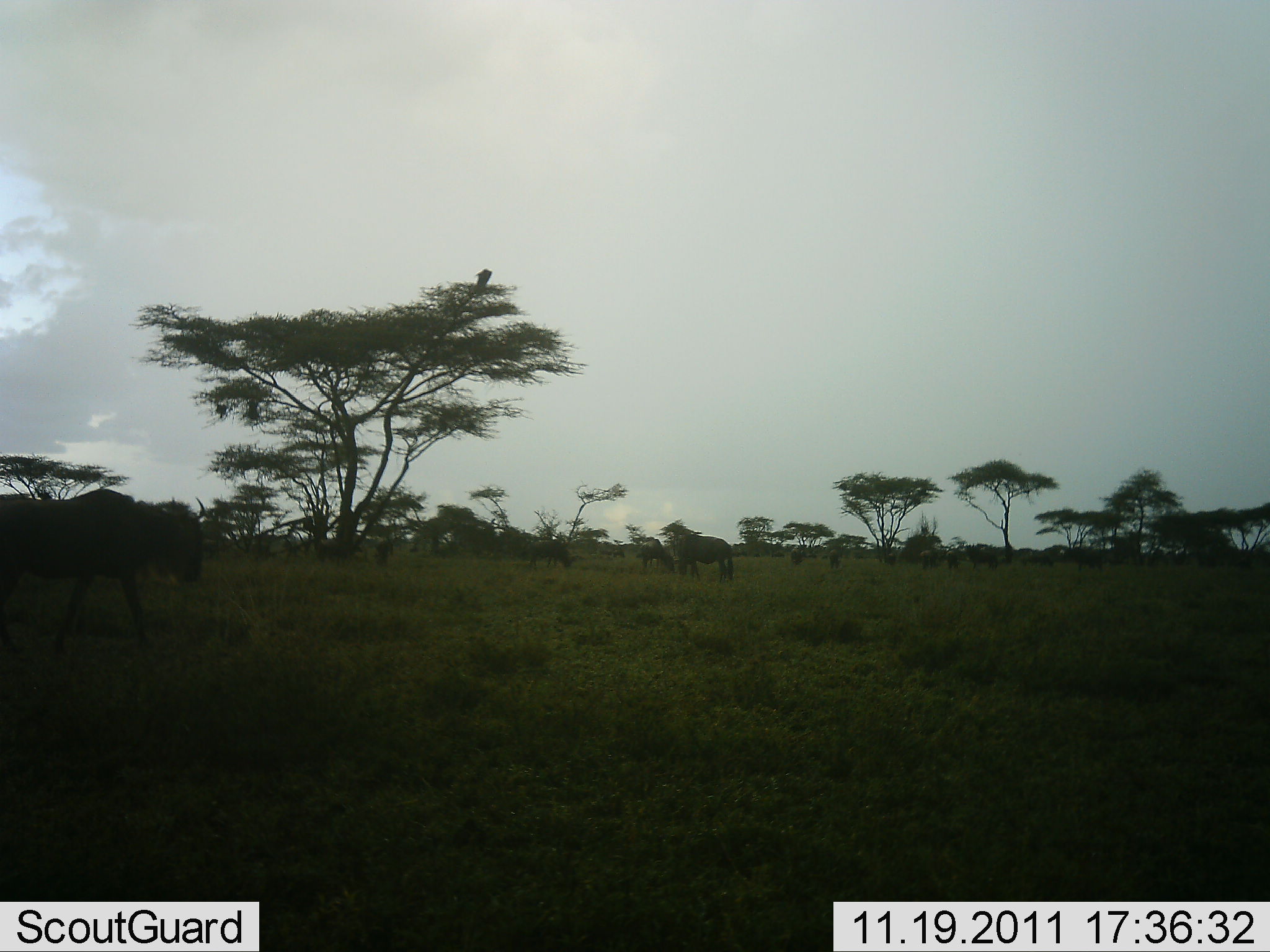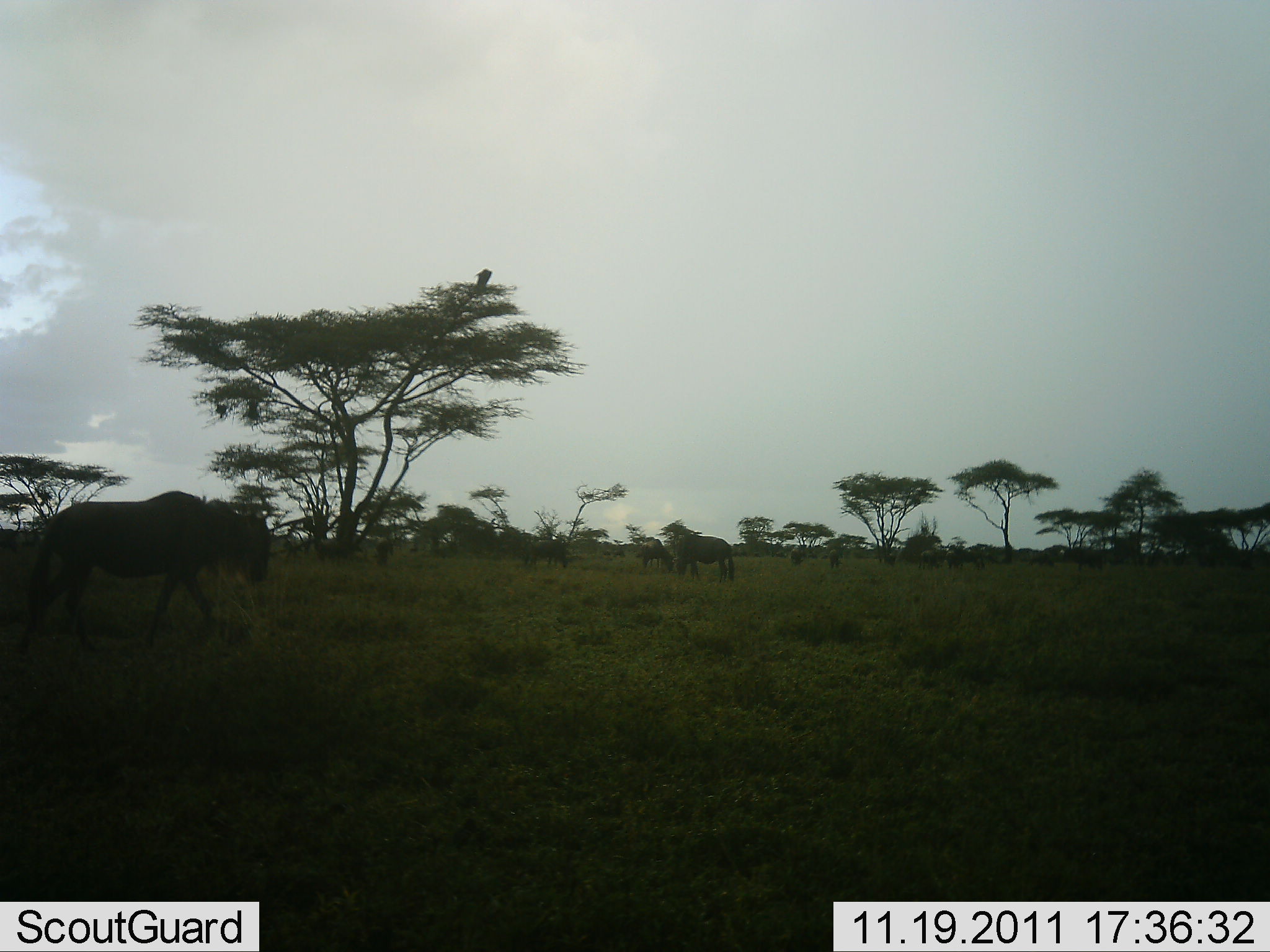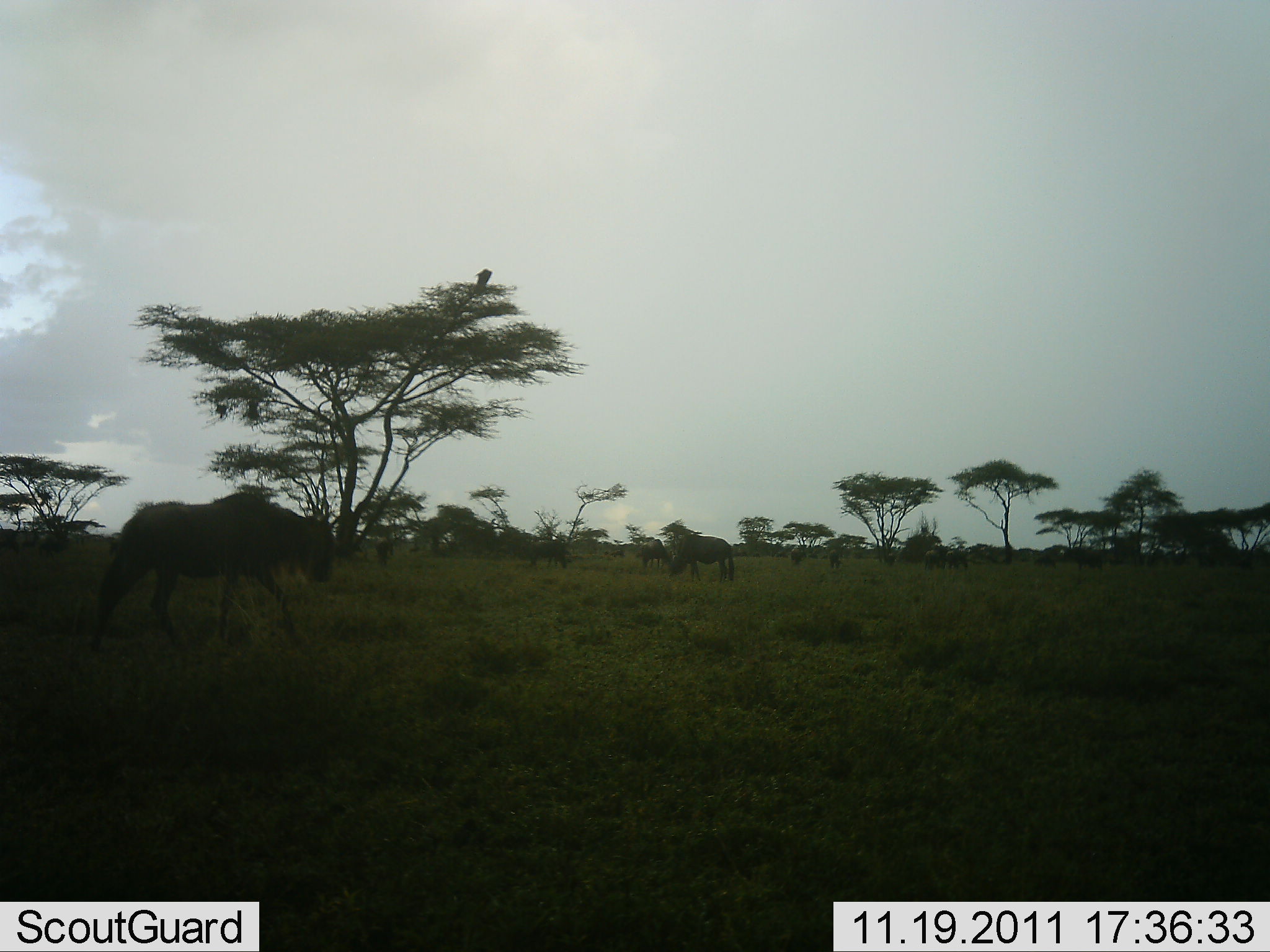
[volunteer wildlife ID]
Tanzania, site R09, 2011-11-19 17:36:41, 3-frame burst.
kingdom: Animalia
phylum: Chordata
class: Mammalia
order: Artiodactyla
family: Bovidae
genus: Connochaetes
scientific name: Connochaetes taurinus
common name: blue wildebeest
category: wildebeest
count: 4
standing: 55%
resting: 0%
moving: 64%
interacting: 0%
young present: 0%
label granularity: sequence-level